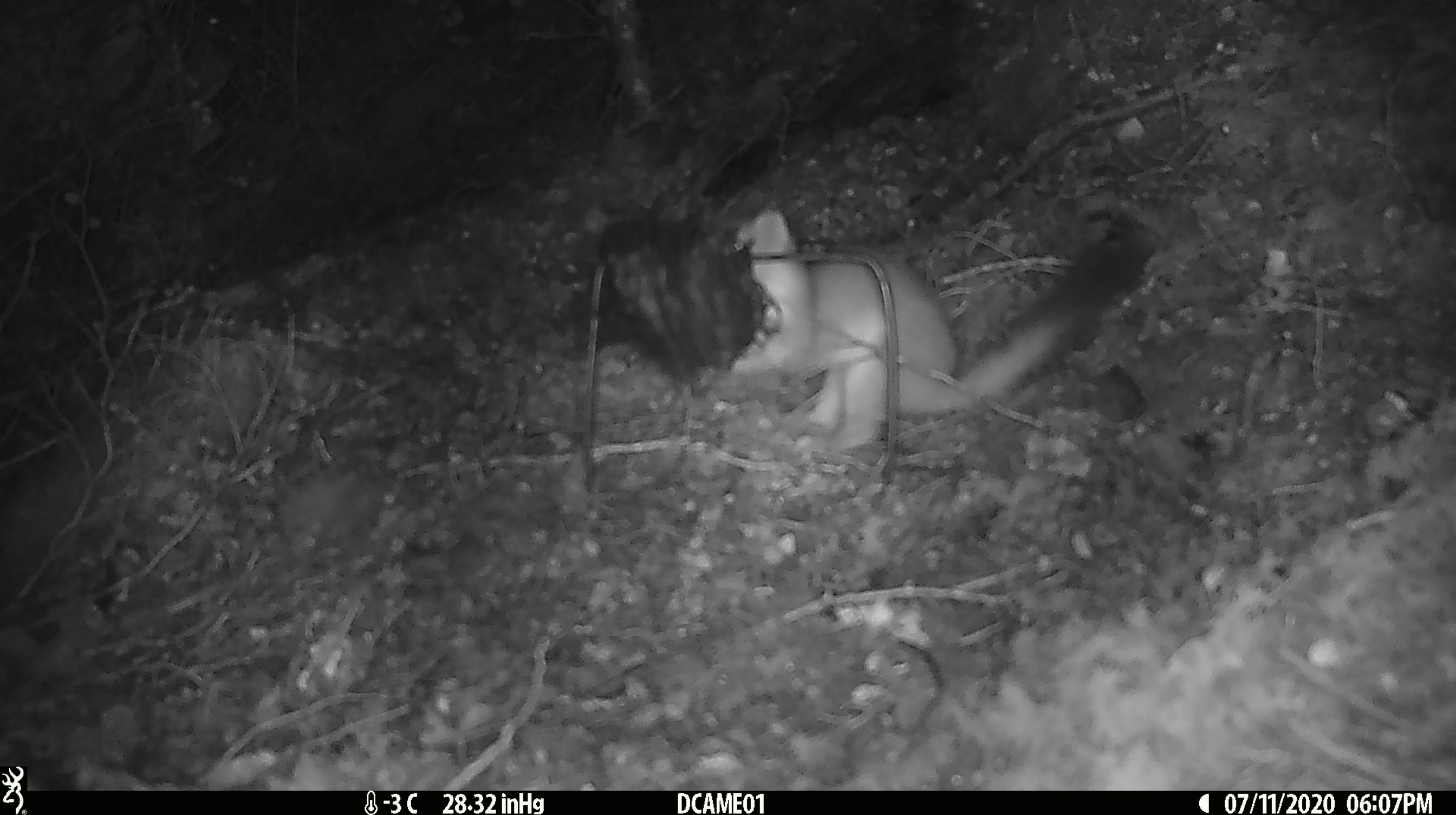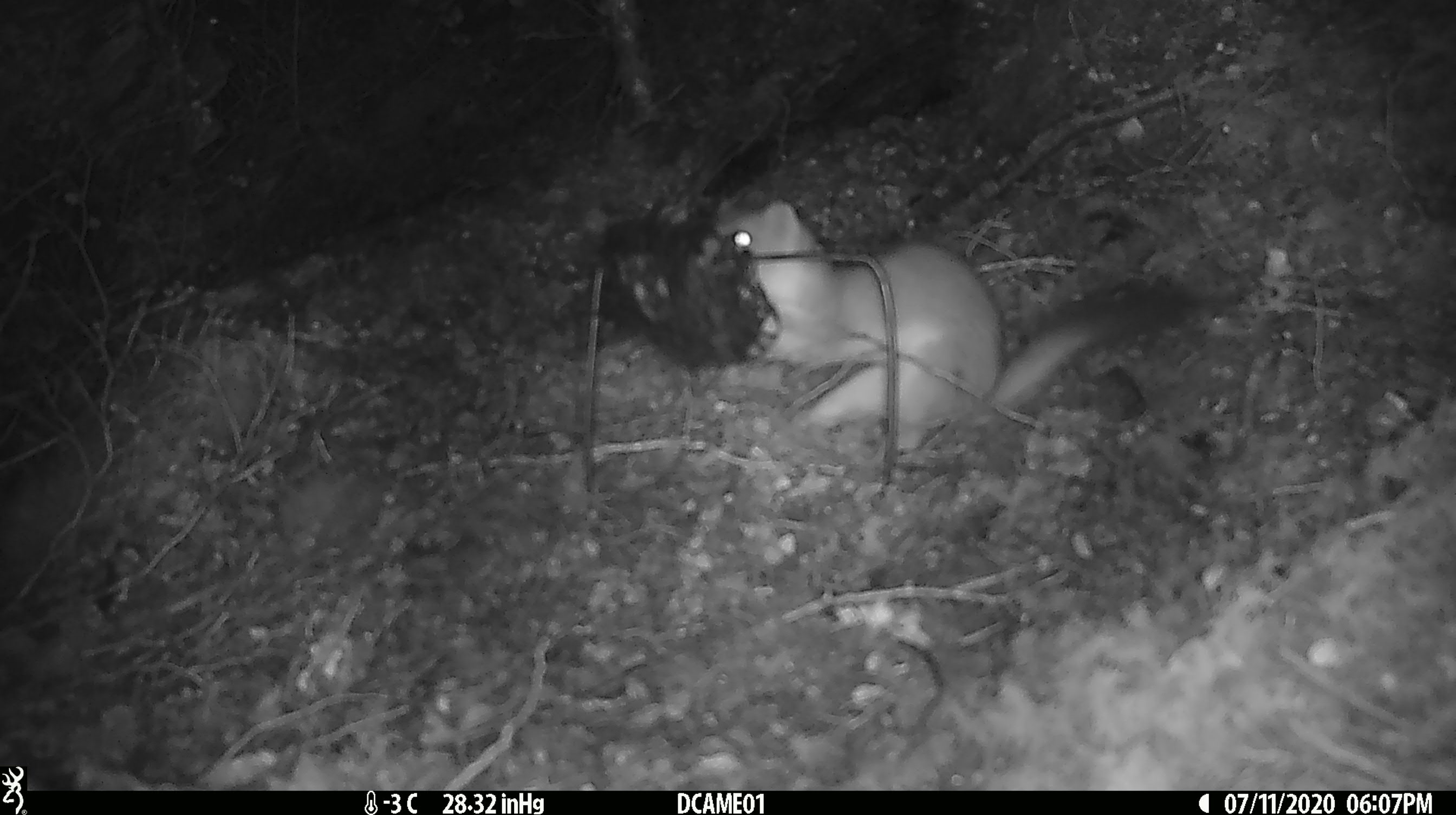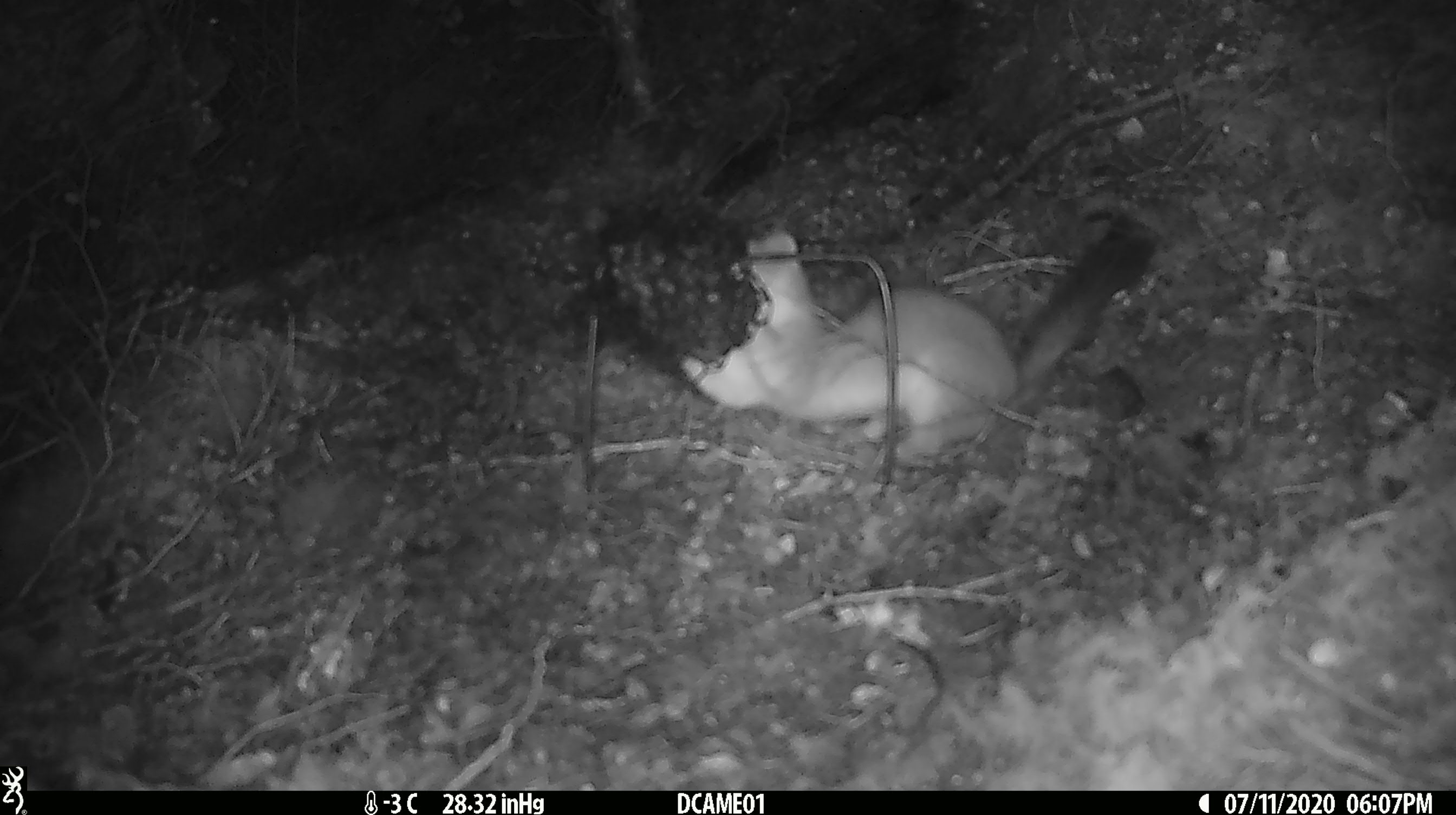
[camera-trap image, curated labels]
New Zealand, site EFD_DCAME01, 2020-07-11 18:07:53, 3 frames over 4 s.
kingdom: Animalia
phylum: Chordata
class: Mammalia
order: Carnivora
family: Mustelidae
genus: Mustela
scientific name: Mustela erminea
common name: stoat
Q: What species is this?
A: Stoat (Mustela erminea).